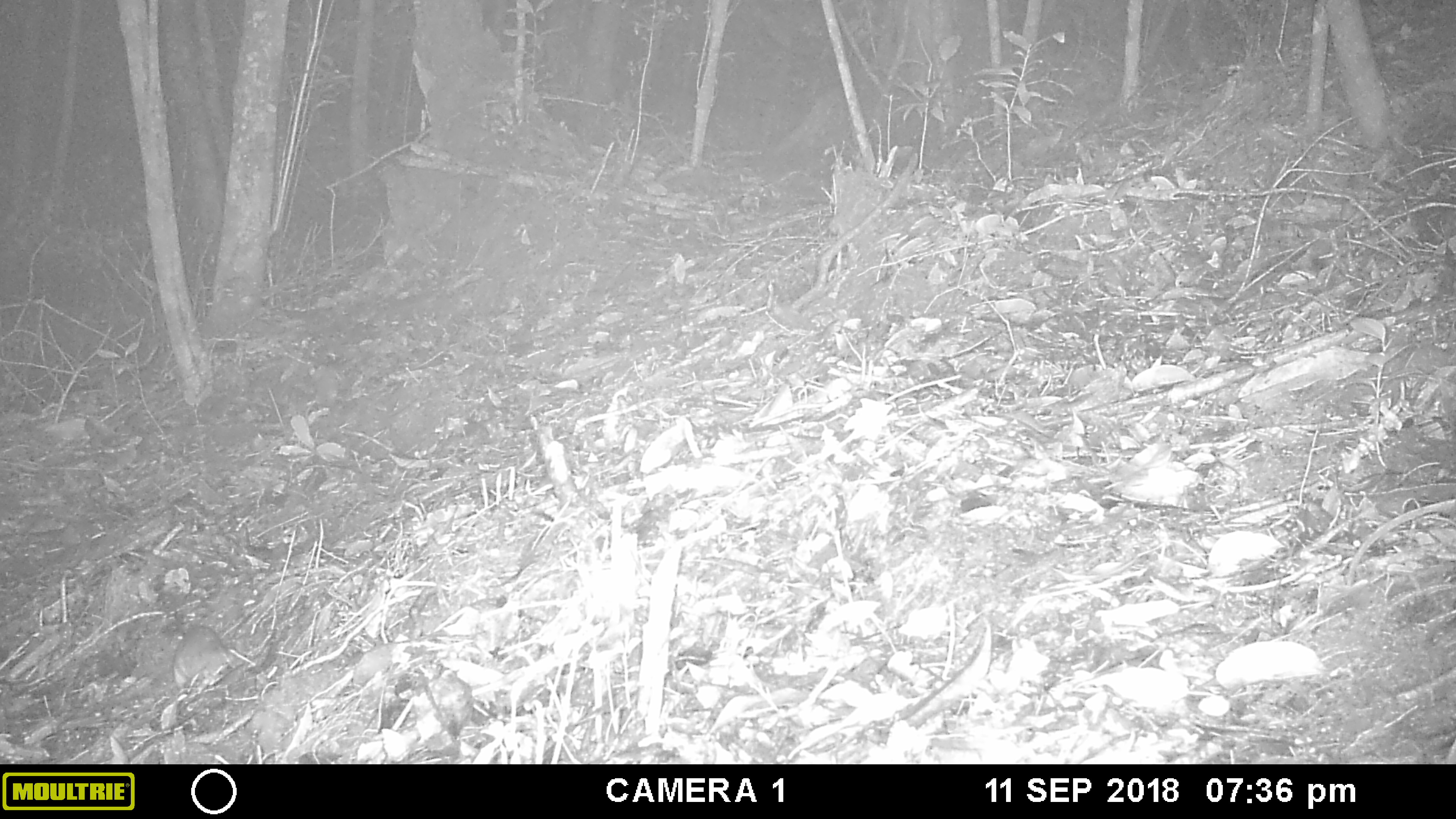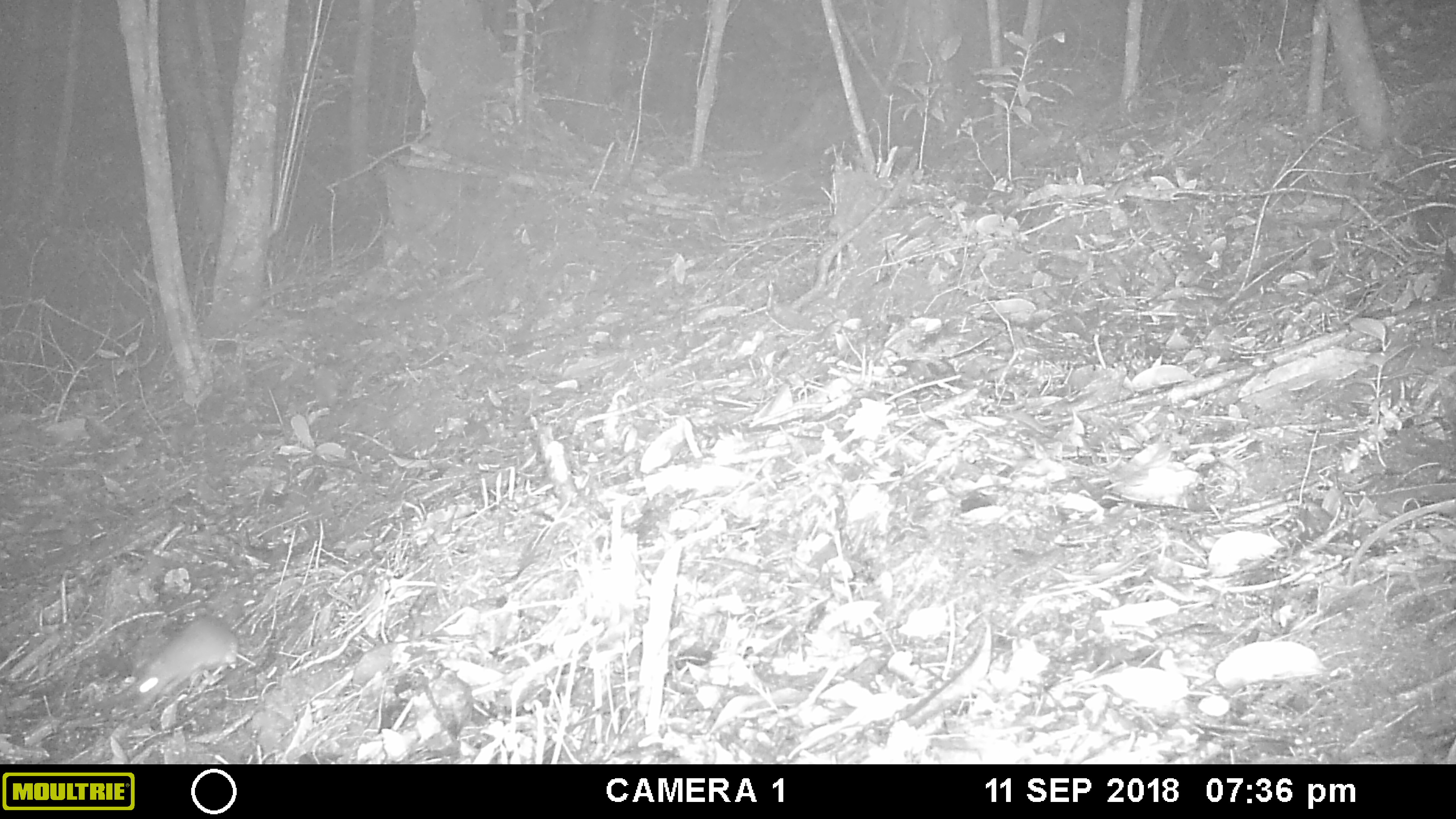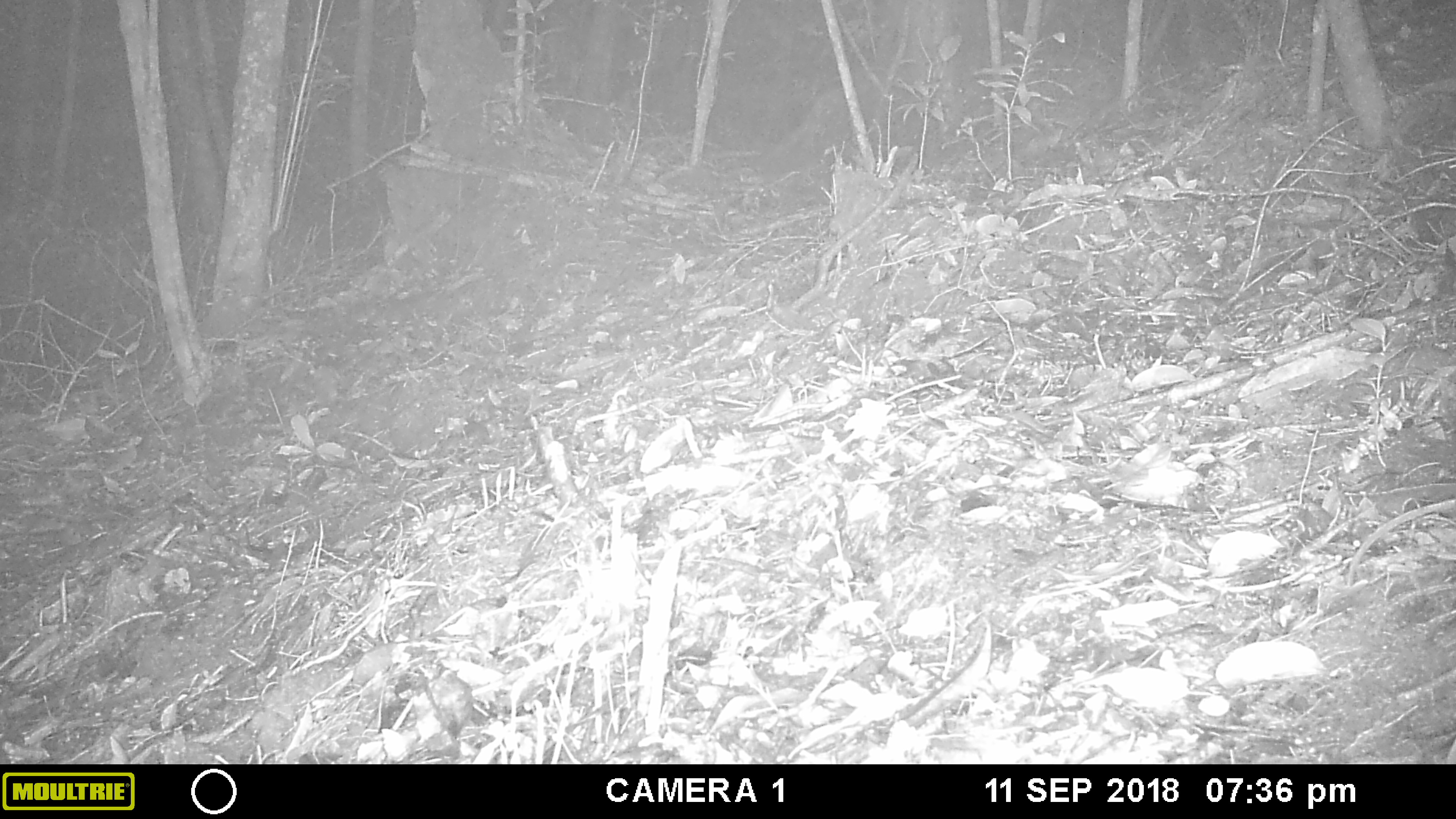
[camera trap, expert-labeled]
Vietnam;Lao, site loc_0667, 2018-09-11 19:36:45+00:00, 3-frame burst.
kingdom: Animalia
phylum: Chordata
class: Mammalia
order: Rodentia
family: Muridae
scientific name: Muridae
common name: old-world mice and rats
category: unidentified murid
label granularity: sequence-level